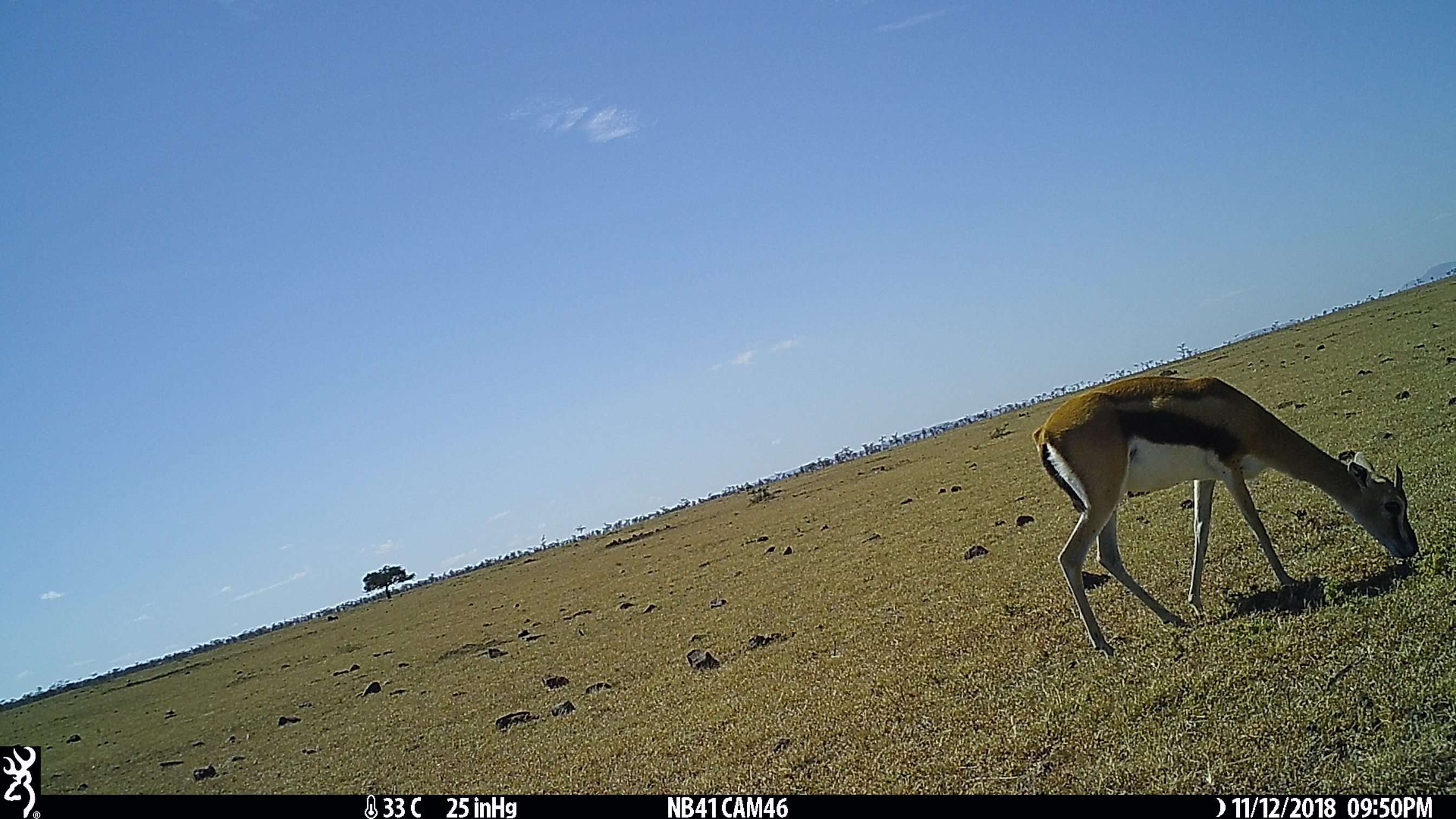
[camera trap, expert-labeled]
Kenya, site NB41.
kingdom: Animalia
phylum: Chordata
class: Mammalia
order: Artiodactyla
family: Bovidae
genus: Eudorcas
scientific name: Eudorcas thomsonii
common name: thomon's gazelle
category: gazelle thomsons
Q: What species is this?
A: Gazelle thomsons (thomon's gazelle) (Eudorcas thomsonii).